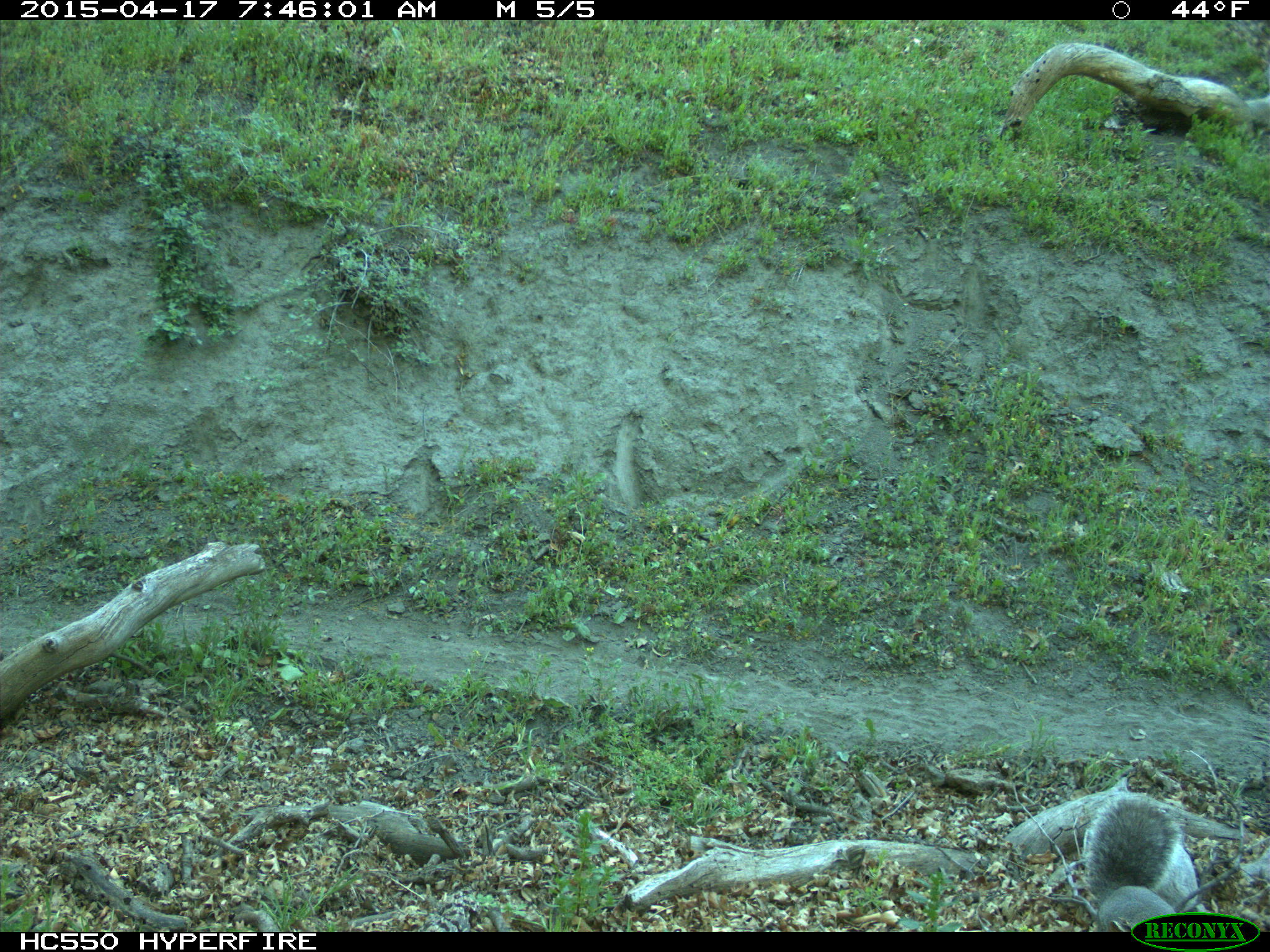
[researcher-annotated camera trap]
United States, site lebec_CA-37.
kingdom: Animalia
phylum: Chordata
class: Mammalia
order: Rodentia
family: Sciuridae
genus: Sciurus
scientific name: Sciurus carolinensis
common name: eastern gray squirrel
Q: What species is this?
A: Sciurus carolinensis (eastern gray squirrel).